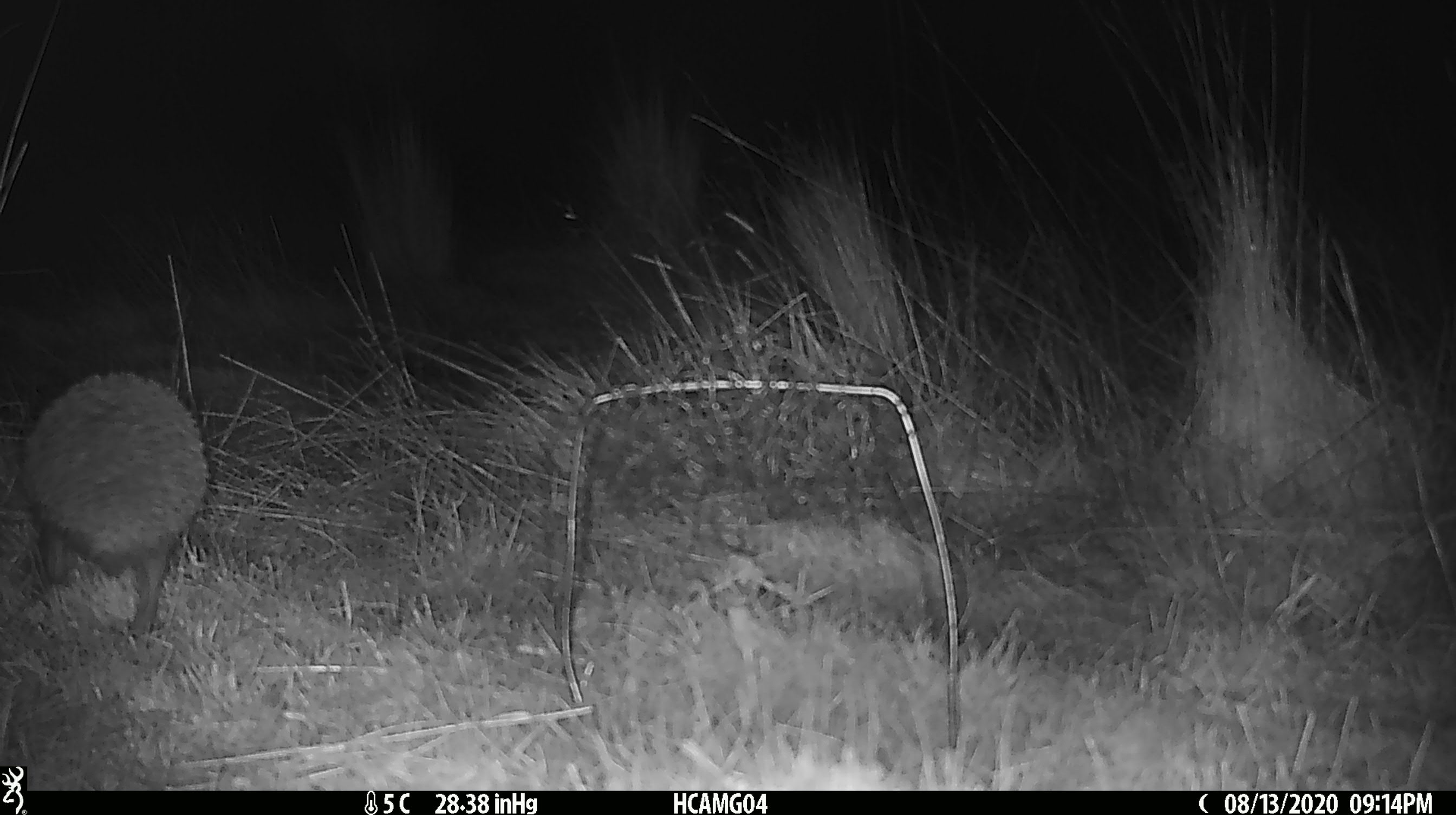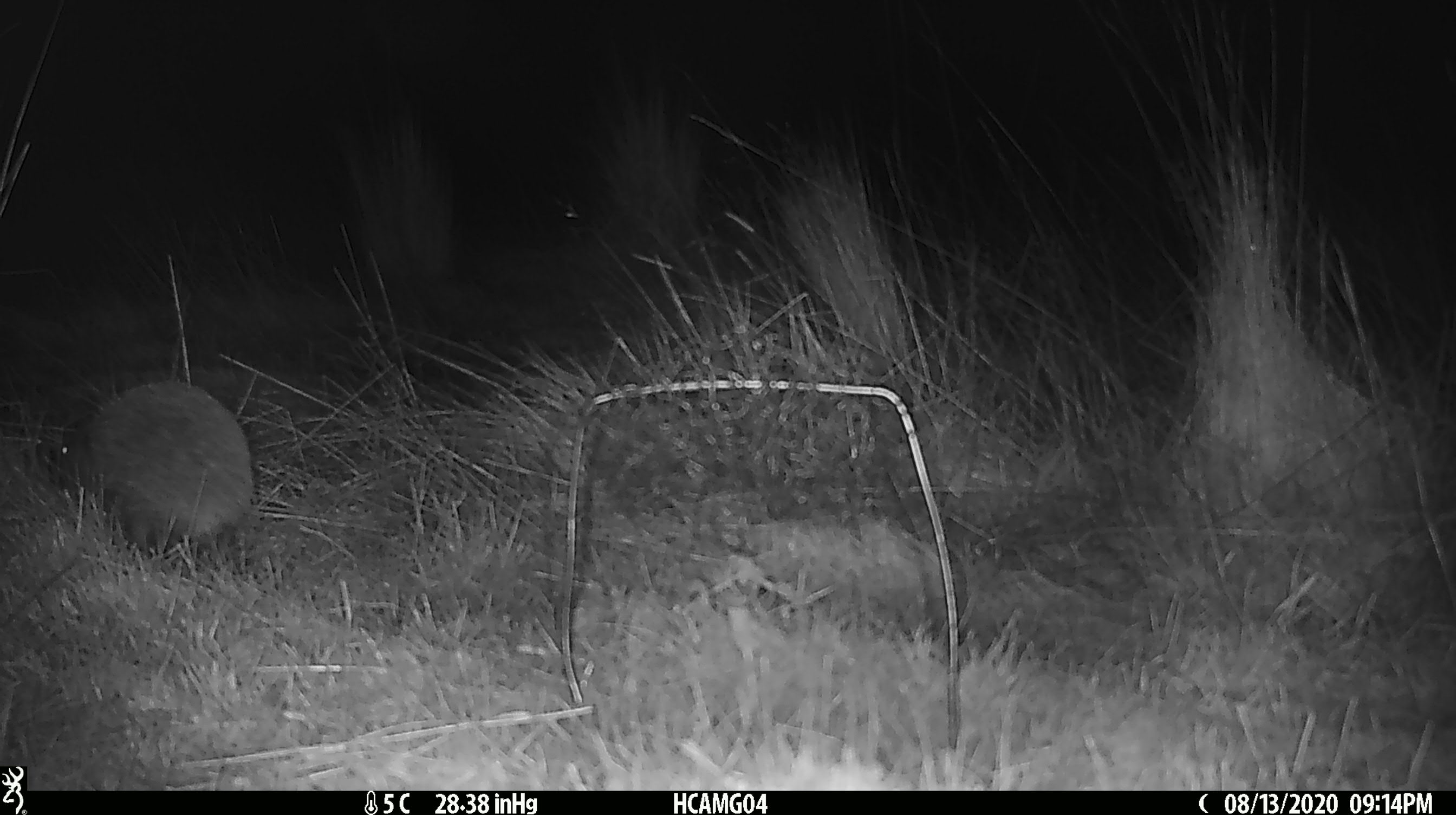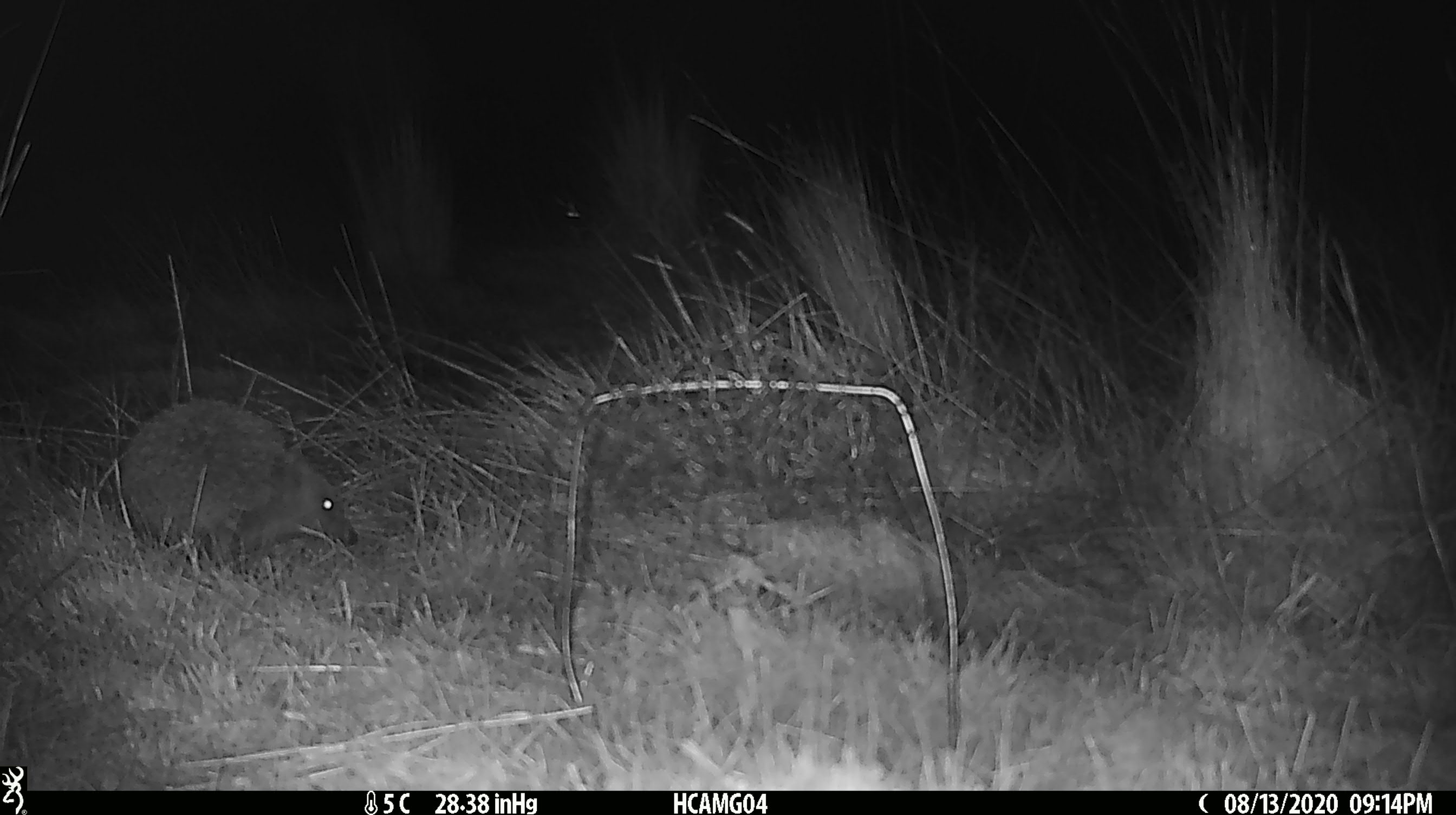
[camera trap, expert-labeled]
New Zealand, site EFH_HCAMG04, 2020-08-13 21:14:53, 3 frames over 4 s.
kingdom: Animalia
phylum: Chordata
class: Mammalia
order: Eulipotyphla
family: Erinaceidae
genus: Erinaceus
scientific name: Erinaceus europaeus europaeus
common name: european hedgehog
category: hedgehog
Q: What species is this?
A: Hedgehog (european hedgehog) (Erinaceus europaeus europaeus).